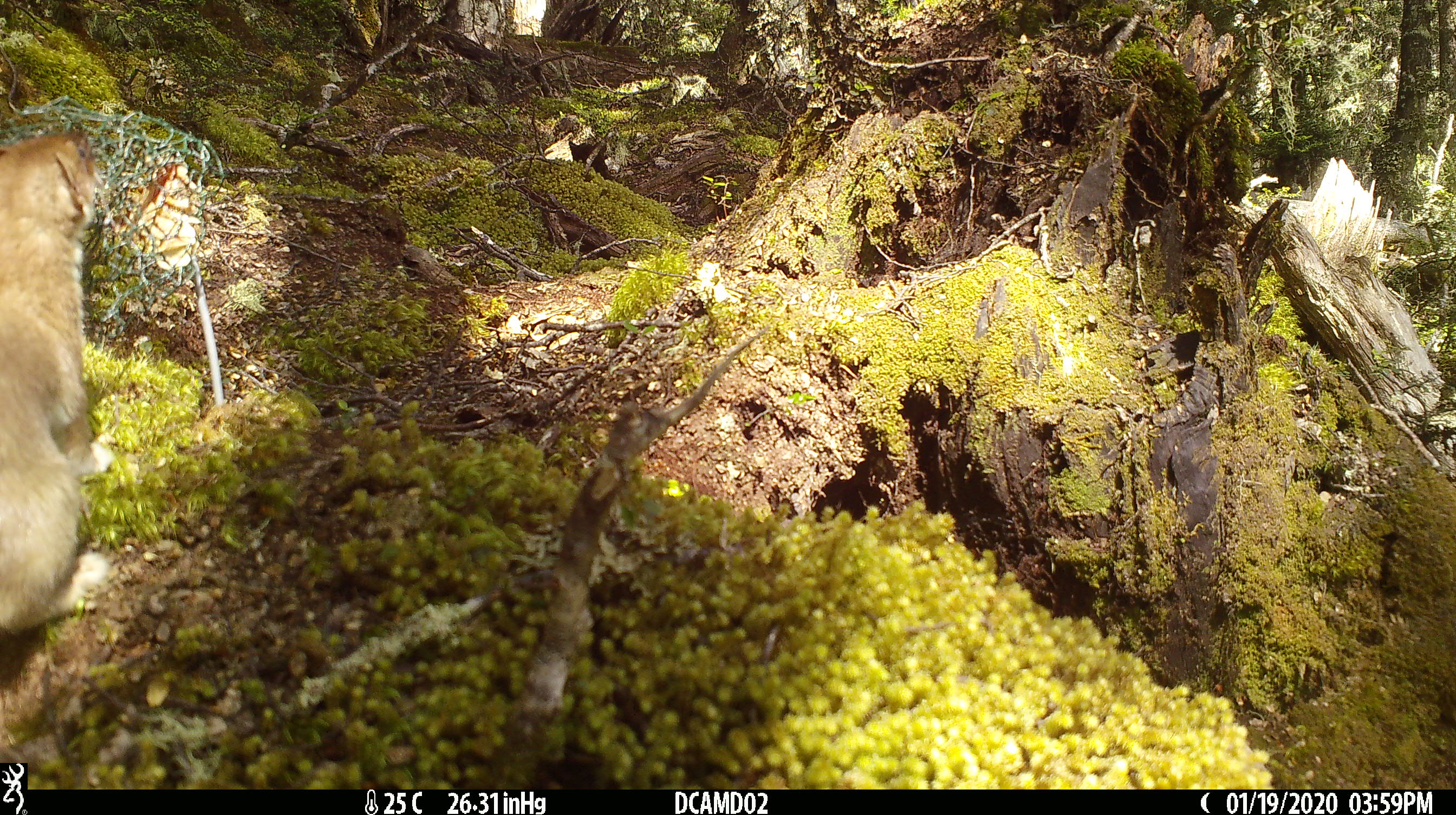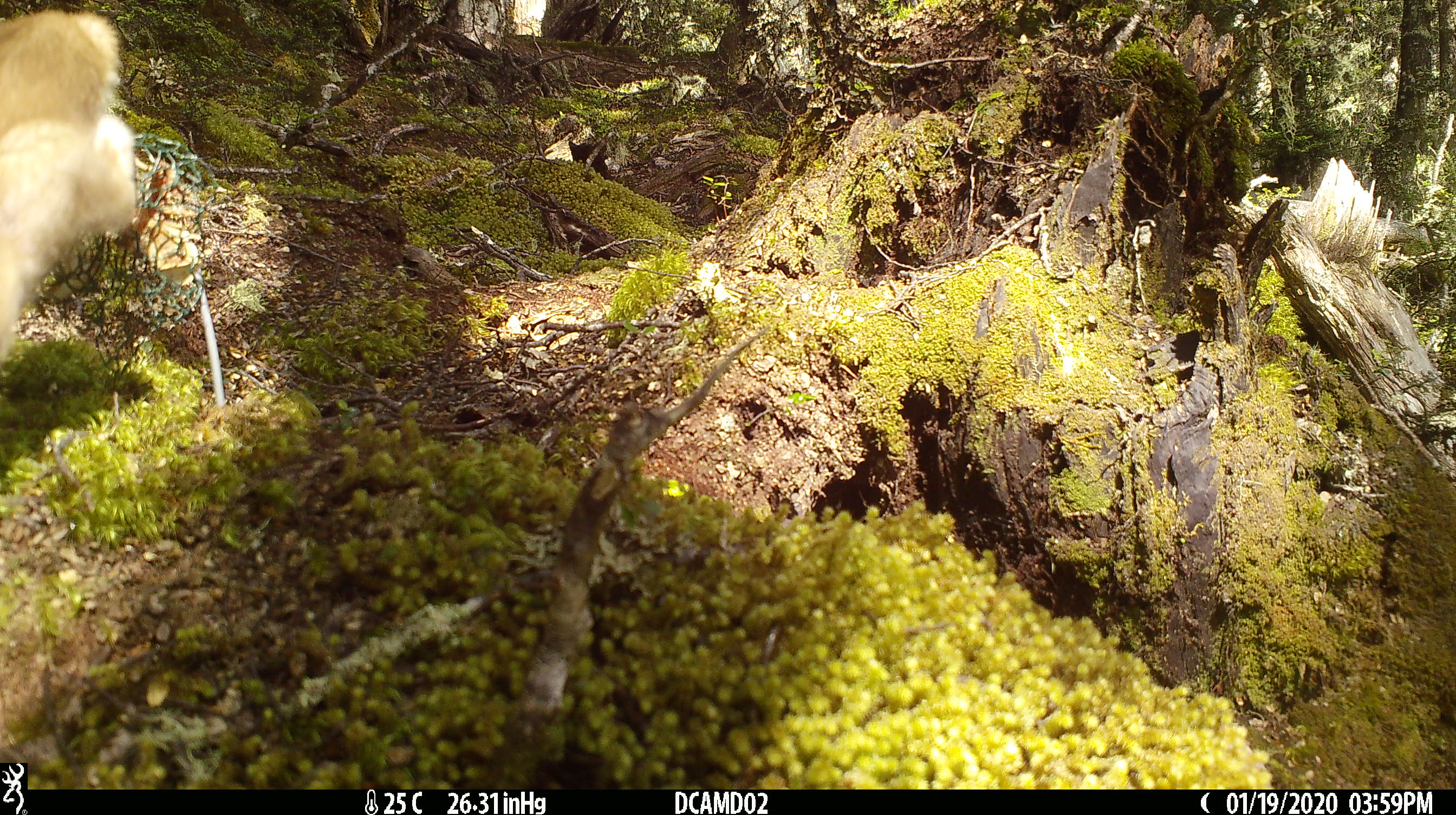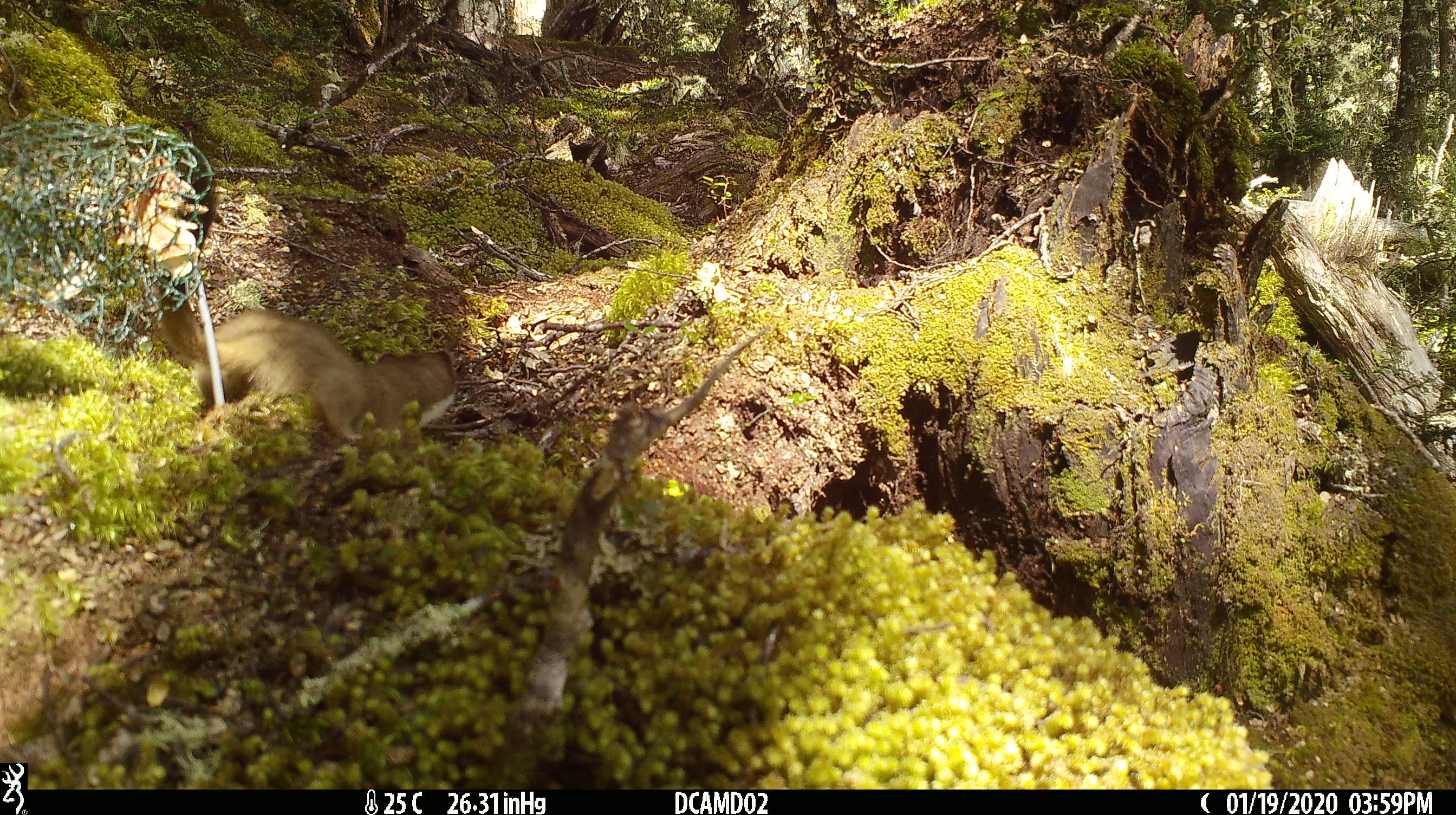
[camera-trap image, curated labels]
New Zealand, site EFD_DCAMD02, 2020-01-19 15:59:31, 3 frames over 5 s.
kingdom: Animalia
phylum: Chordata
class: Mammalia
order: Carnivora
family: Mustelidae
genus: Mustela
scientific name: Mustela erminea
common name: stoat